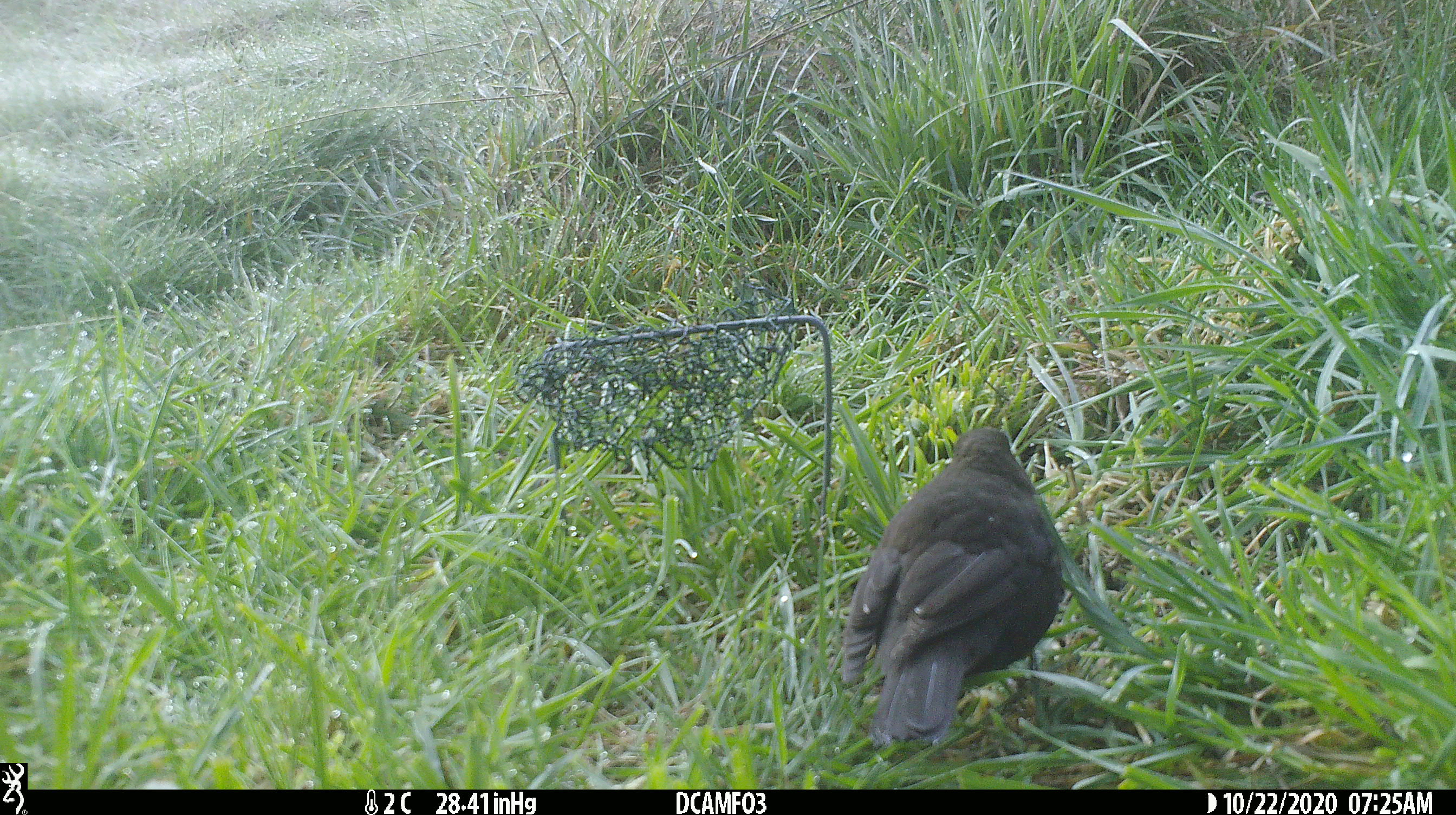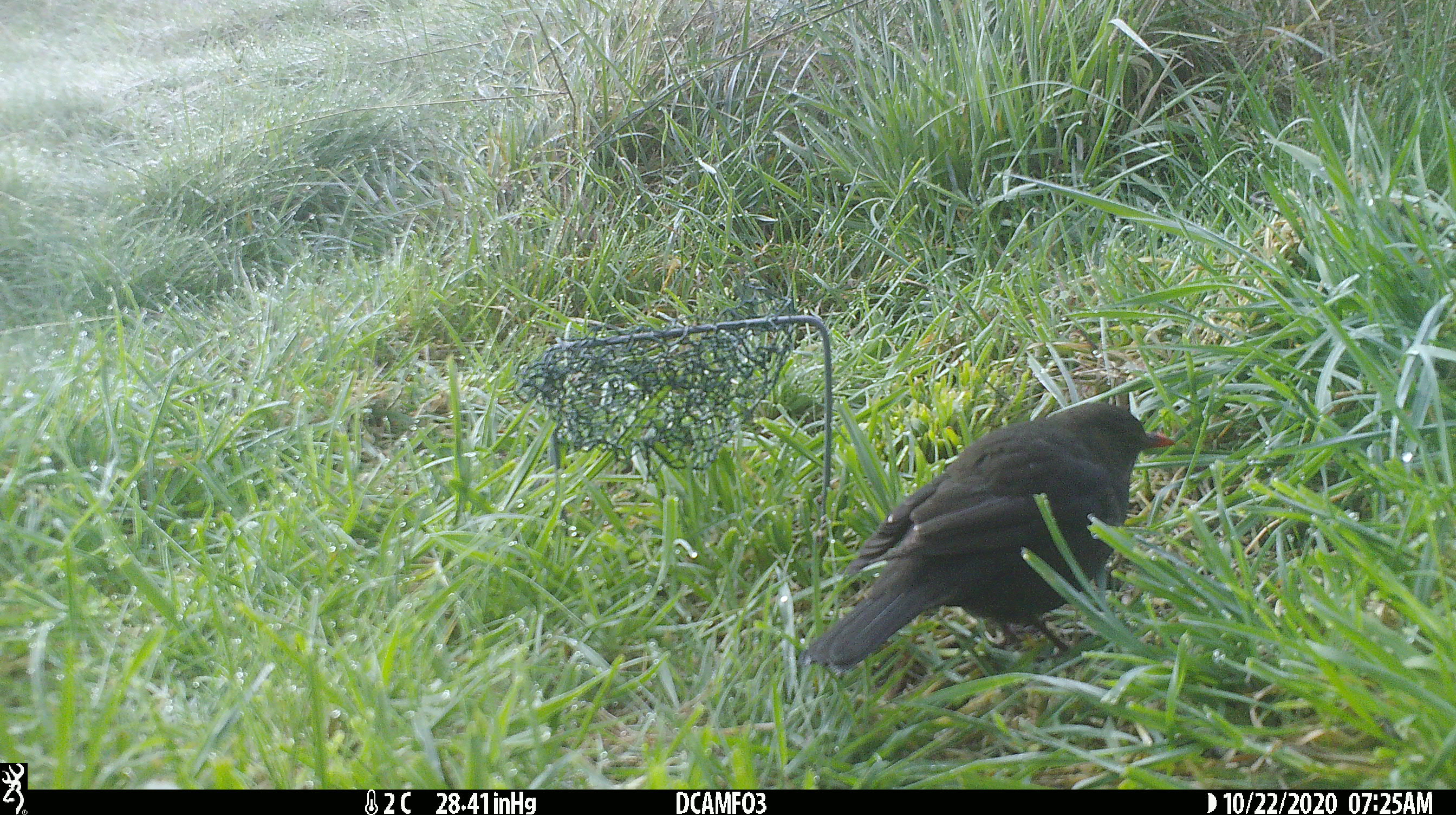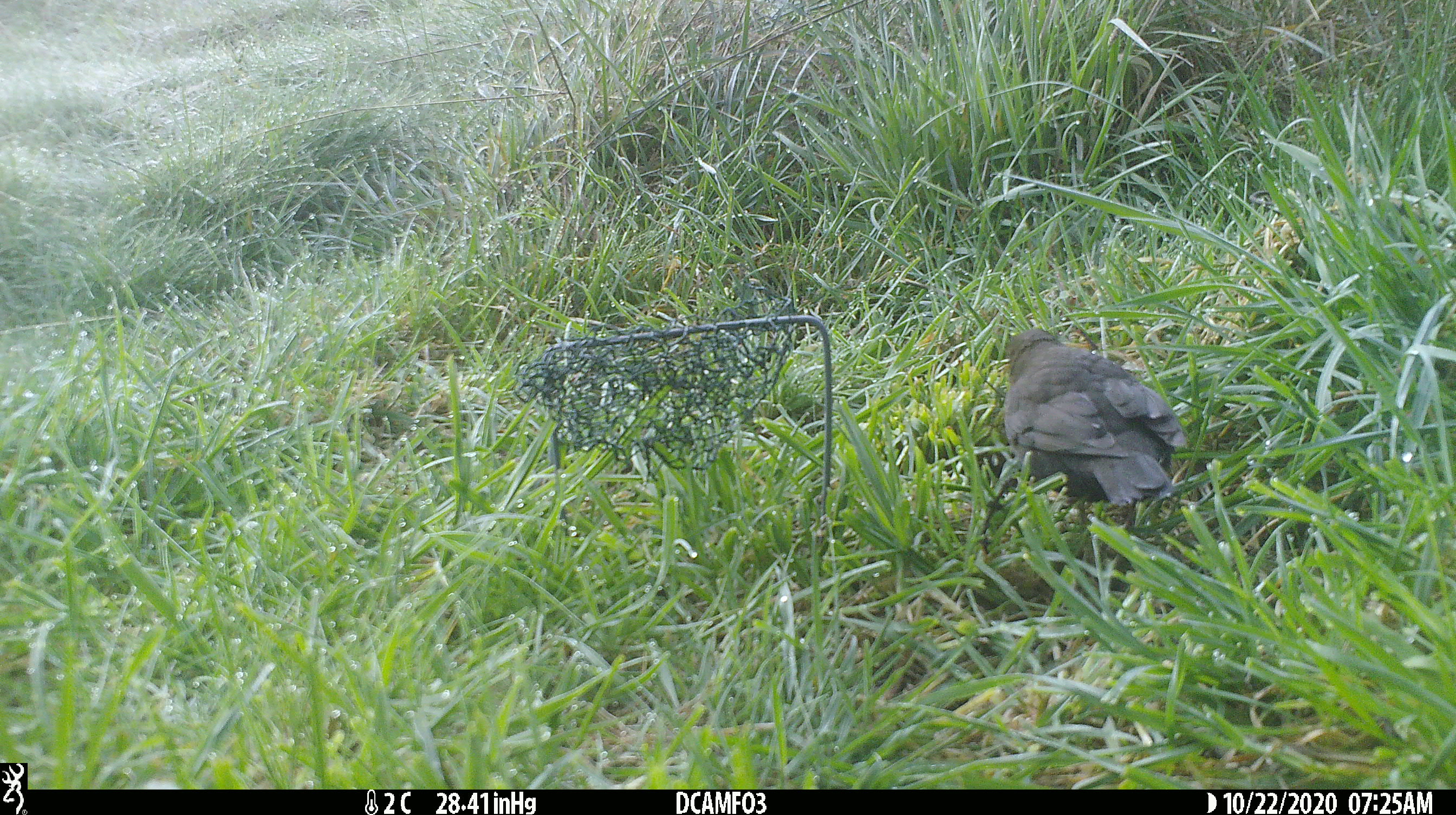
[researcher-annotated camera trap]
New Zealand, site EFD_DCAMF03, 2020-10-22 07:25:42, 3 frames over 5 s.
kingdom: Animalia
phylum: Chordata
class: Aves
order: Passeriformes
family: Turdidae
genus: Turdus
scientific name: Turdus merula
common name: eurasian blackbird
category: blackbird